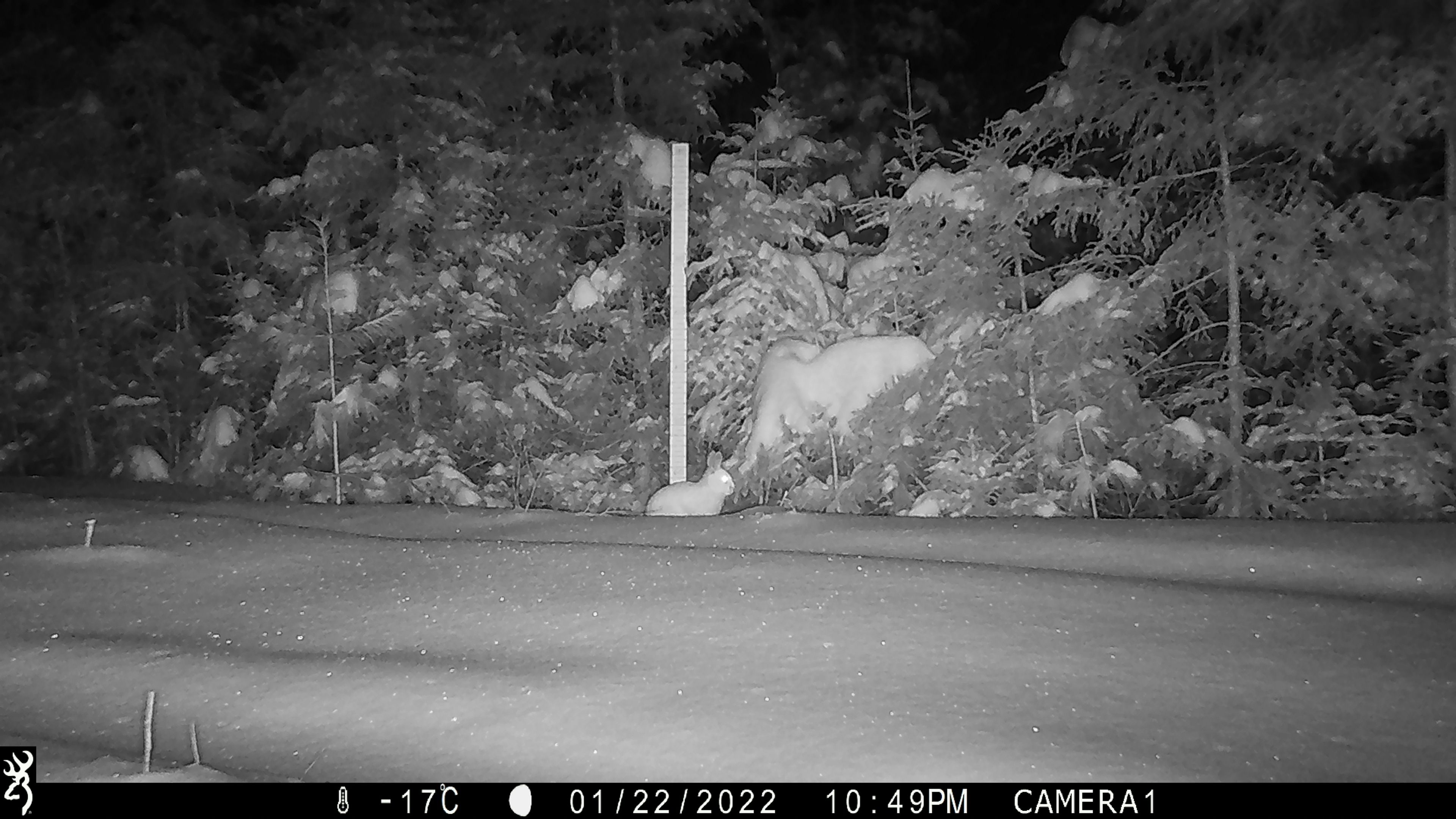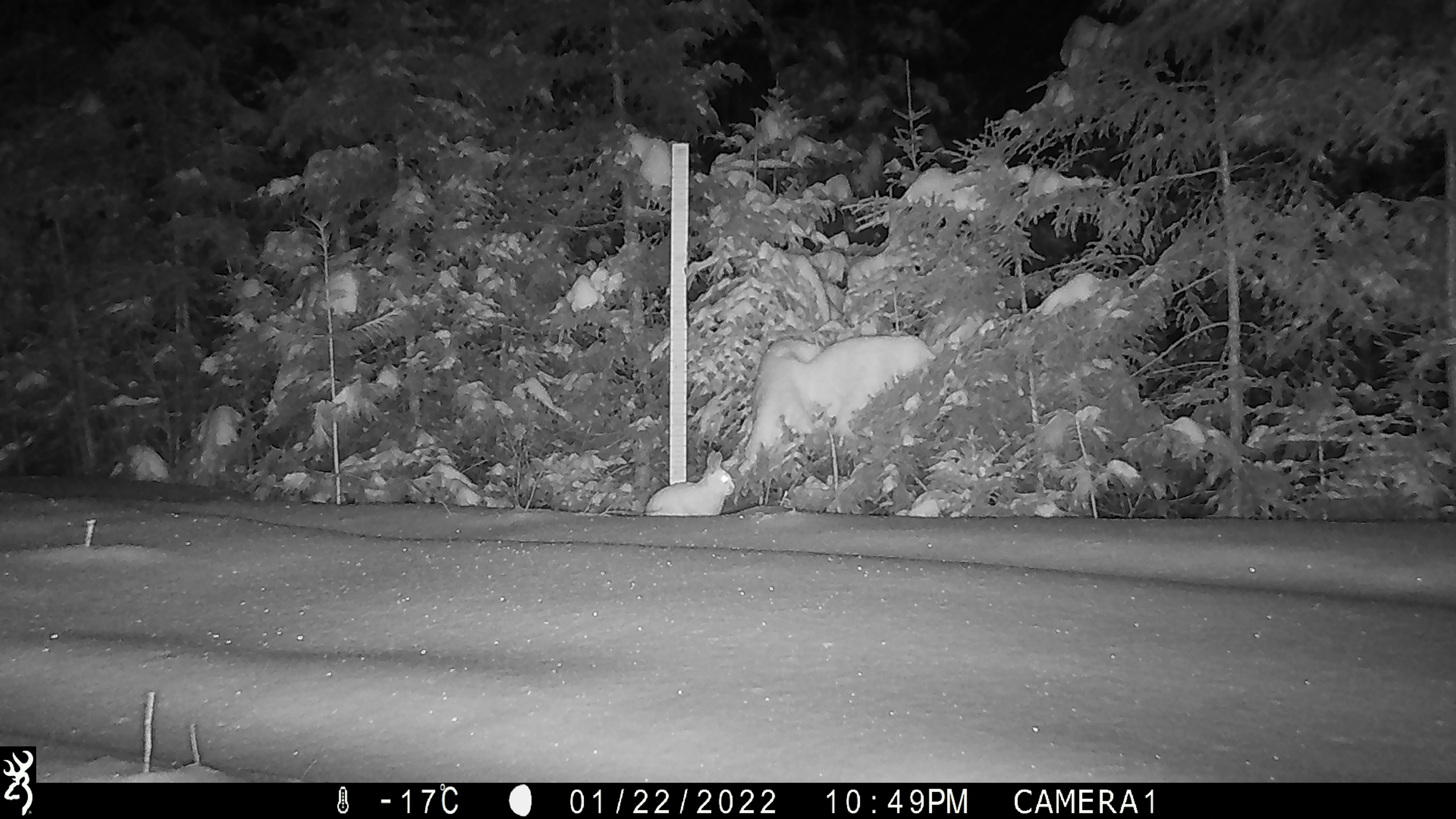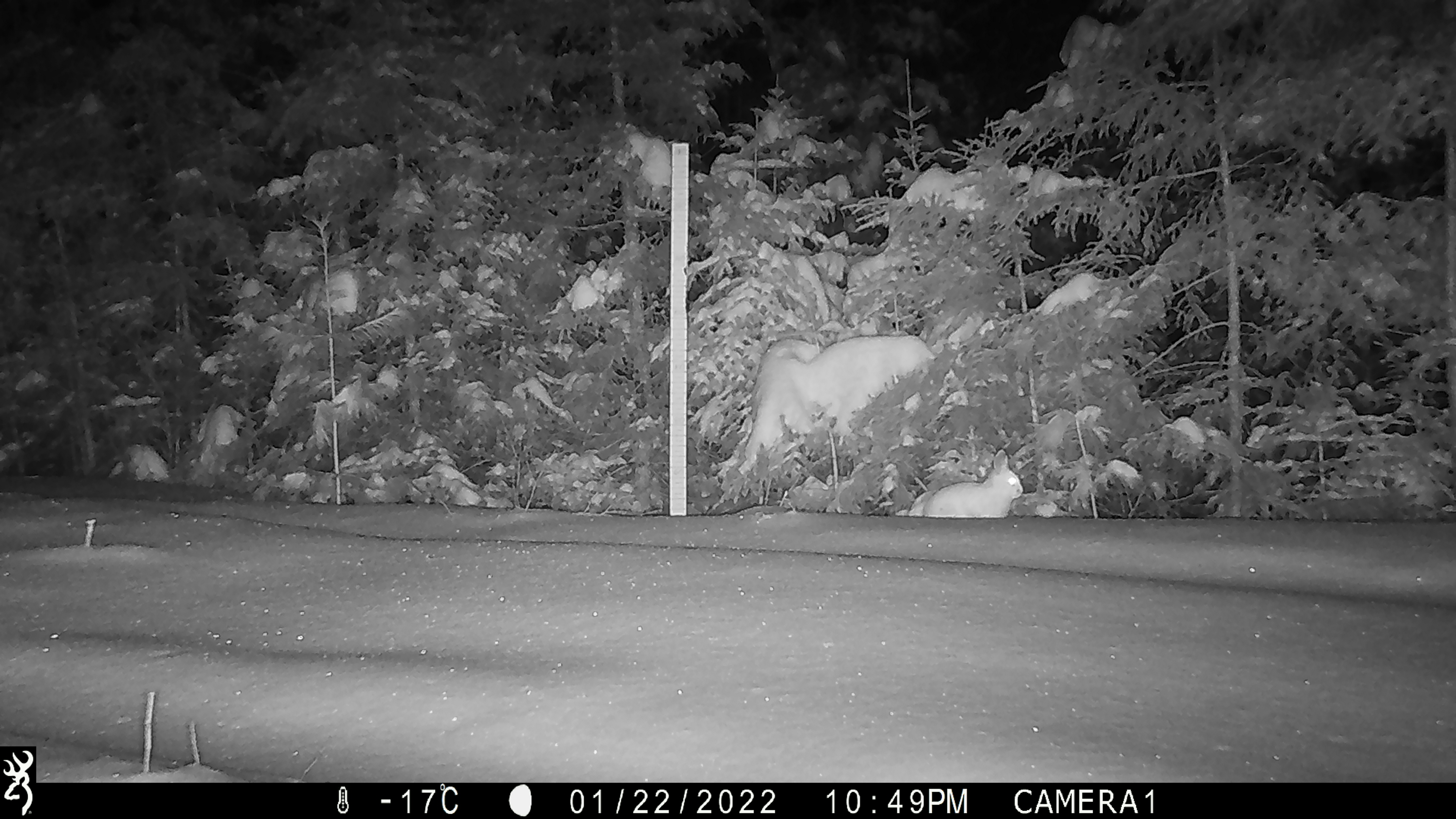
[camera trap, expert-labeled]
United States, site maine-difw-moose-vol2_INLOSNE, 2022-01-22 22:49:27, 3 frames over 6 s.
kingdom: Animalia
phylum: Chordata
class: Mammalia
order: Lagomorpha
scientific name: Lagomorpha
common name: rabbit or hare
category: rabbit or hare sp.